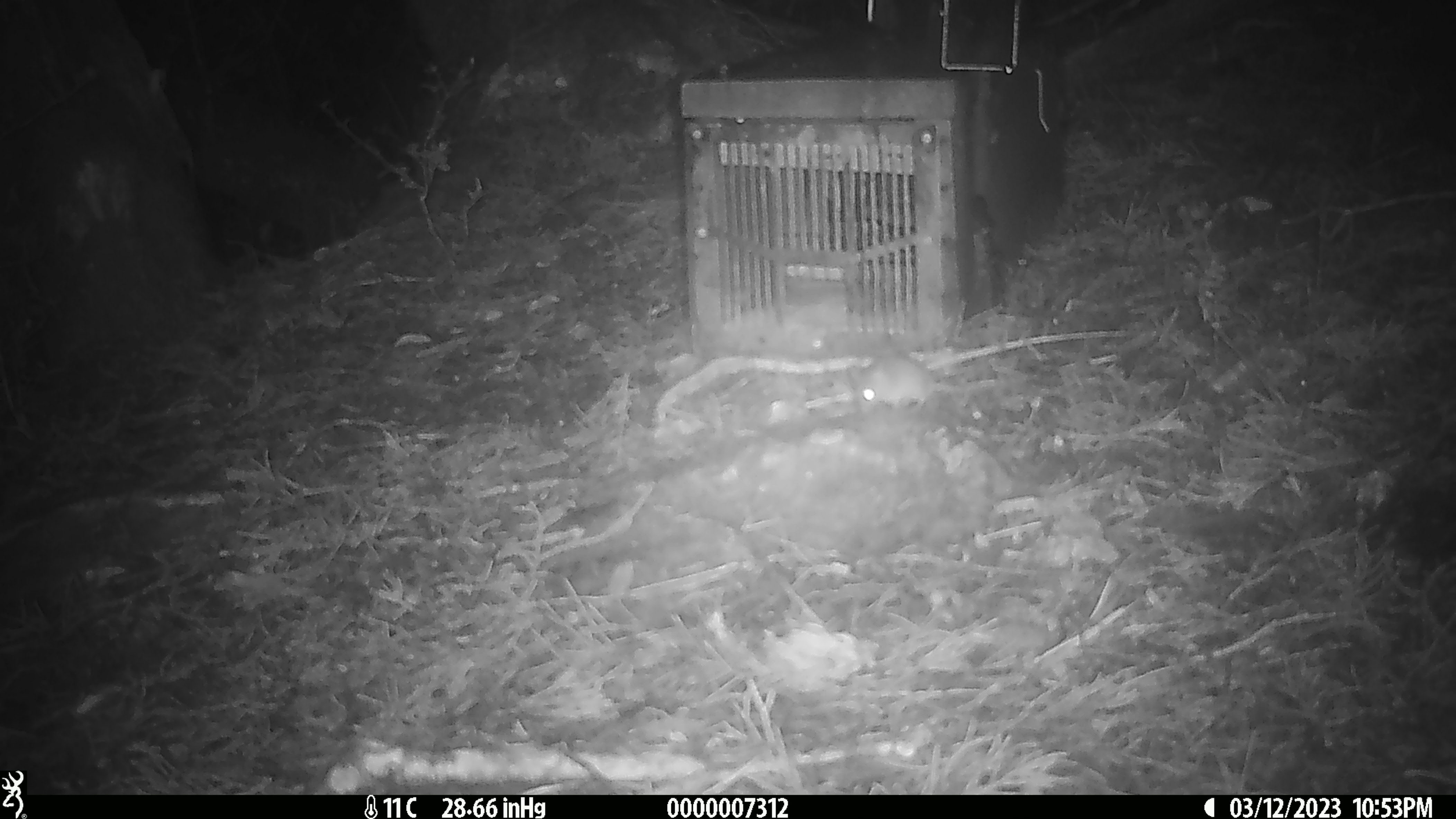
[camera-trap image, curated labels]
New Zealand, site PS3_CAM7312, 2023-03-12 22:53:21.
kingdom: Animalia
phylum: Chordata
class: Mammalia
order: Rodentia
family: Muridae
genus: Mus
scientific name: Mus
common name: mouse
Mouse (Mus).